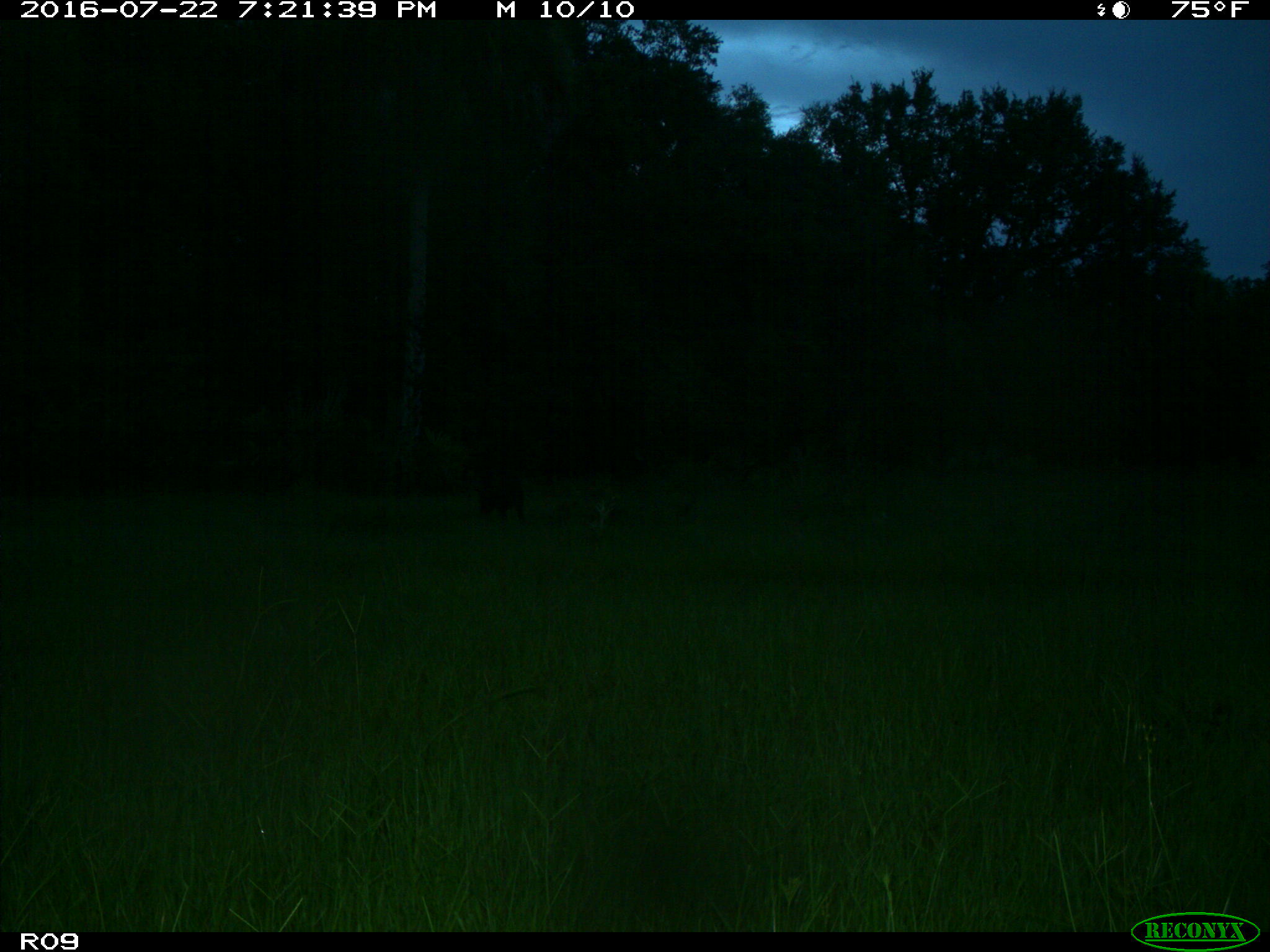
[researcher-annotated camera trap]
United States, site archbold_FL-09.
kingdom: Animalia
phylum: Chordata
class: Mammalia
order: Artiodactyla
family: Suidae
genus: Sus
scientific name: Sus scrofa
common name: wild boar